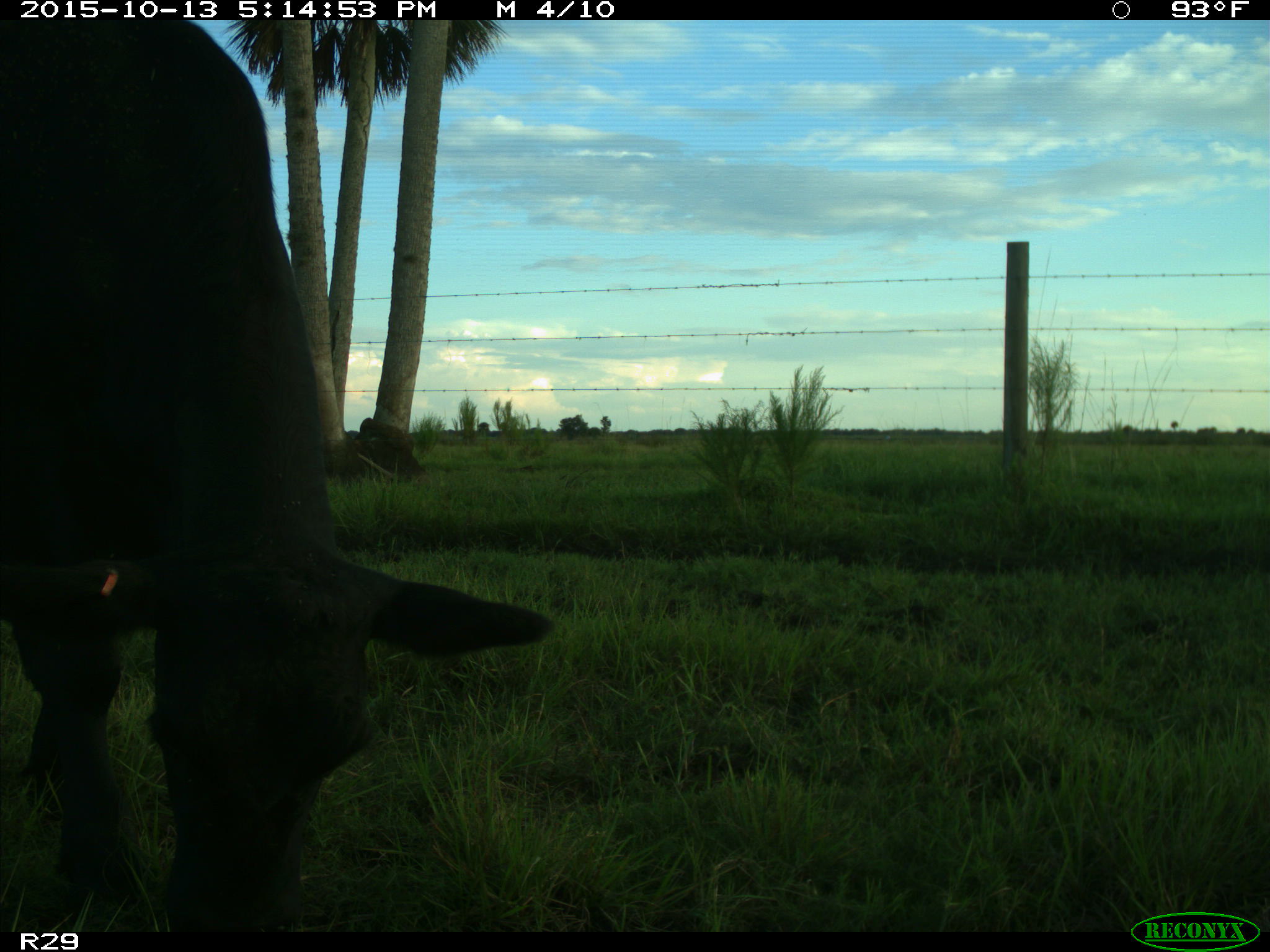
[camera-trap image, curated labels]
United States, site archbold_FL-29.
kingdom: Animalia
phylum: Chordata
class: Mammalia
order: Artiodactyla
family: Bovidae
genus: Bos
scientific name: Bos taurus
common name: domestic cow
Bos taurus (domestic cow).